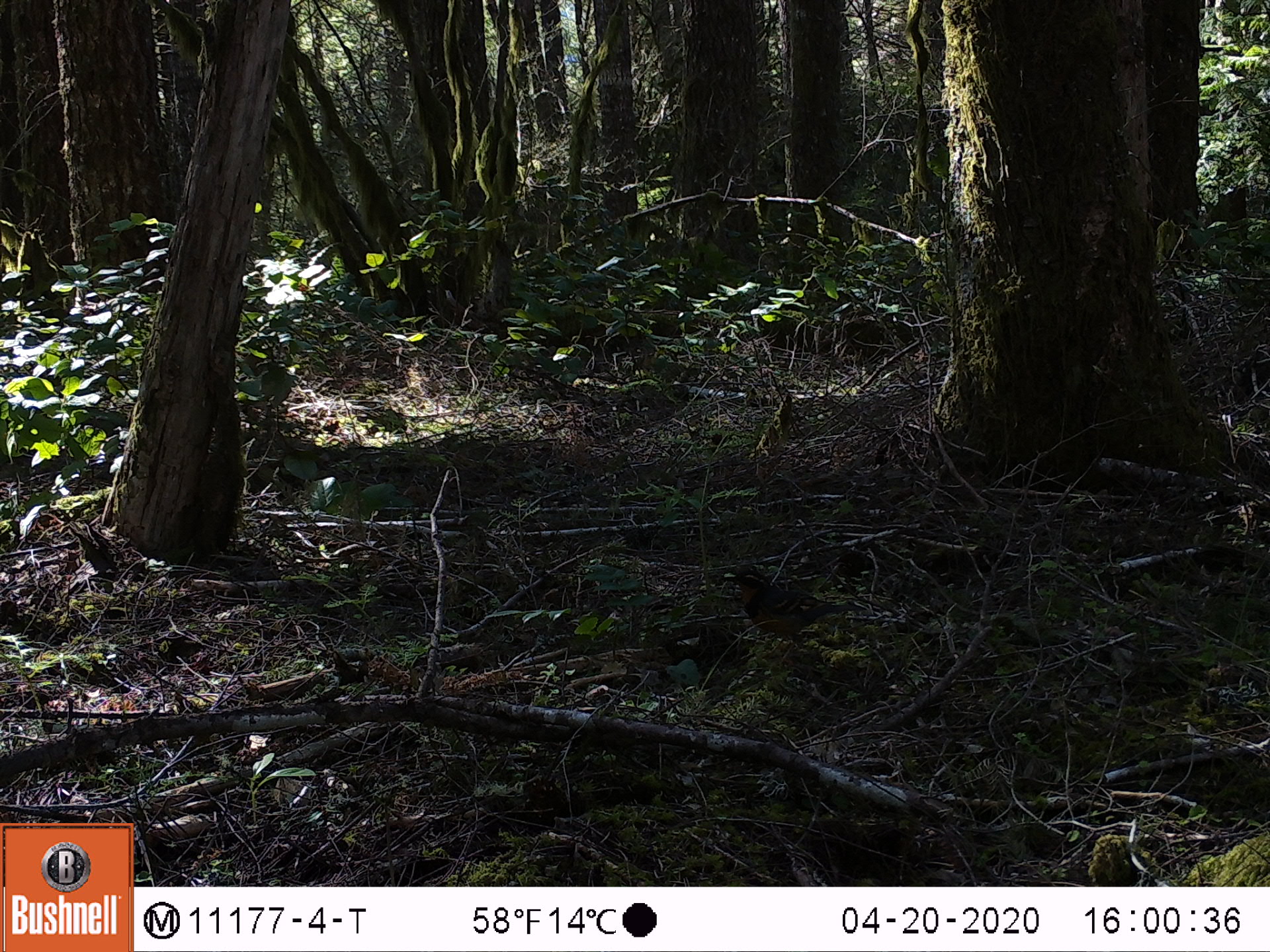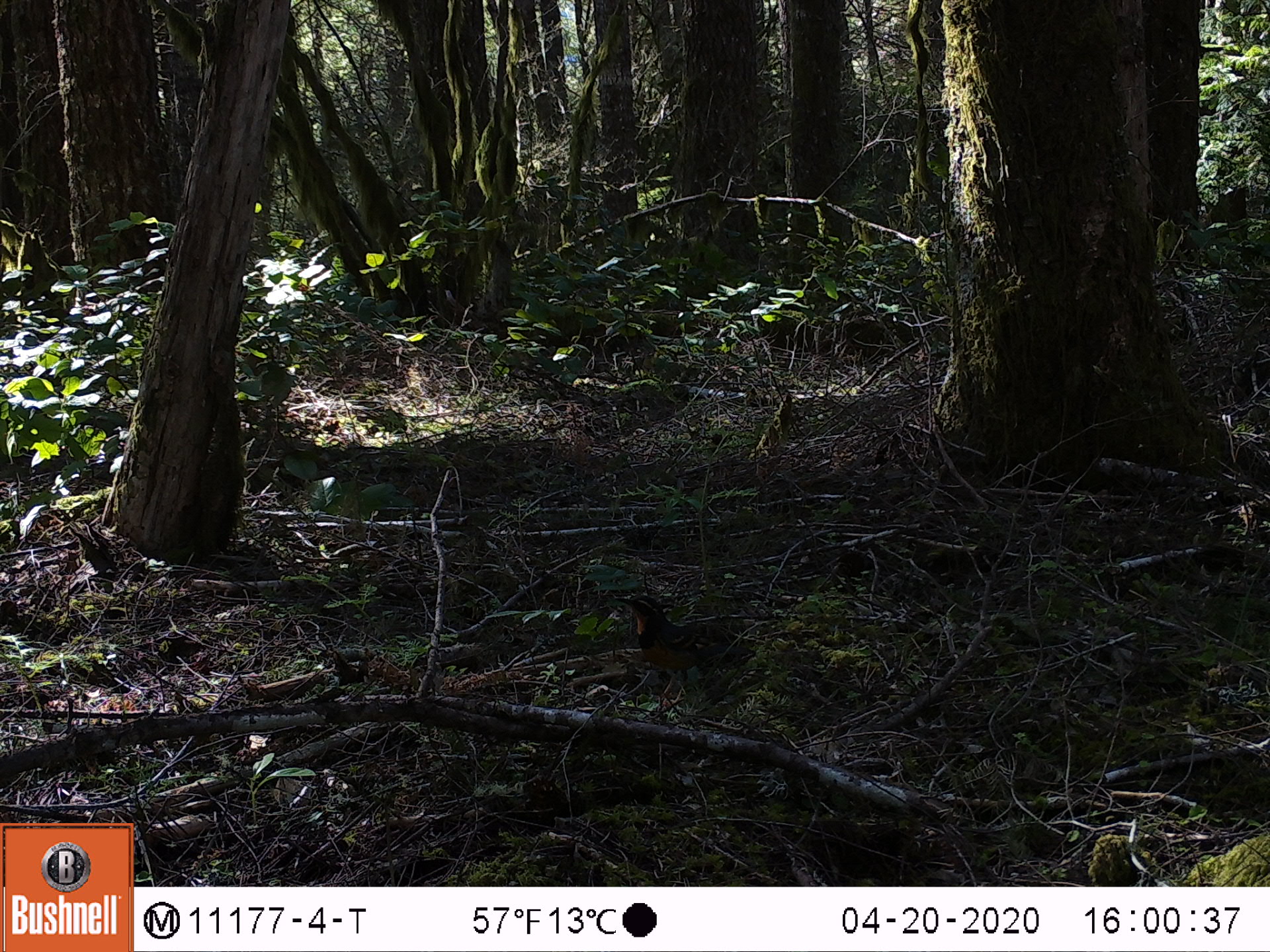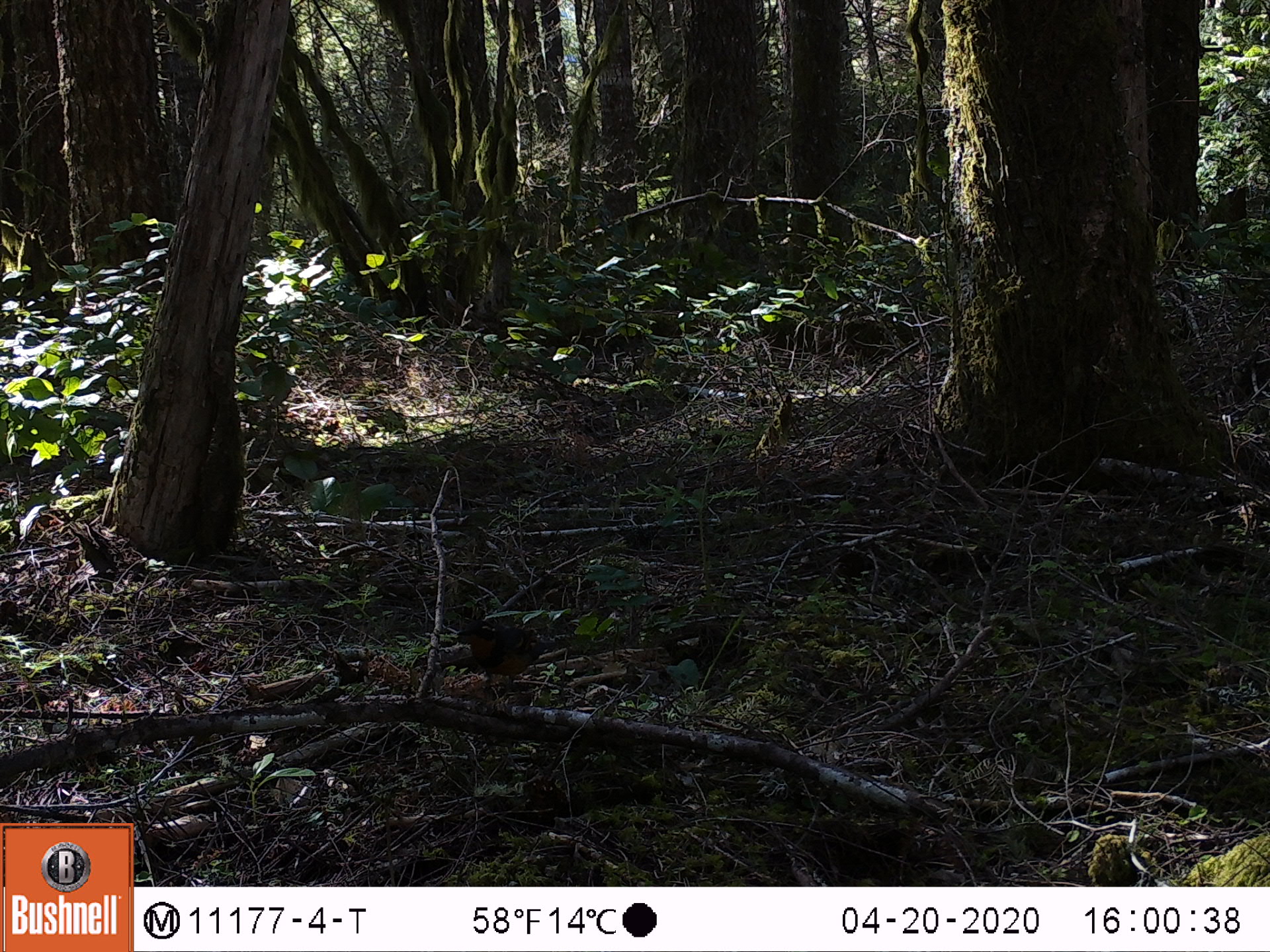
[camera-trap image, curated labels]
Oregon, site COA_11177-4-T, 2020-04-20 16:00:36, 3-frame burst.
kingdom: Animalia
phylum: Chordata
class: Aves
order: Passeriformes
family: Turdidae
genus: Ixoreus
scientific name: Ixoreus naevius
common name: varied thrush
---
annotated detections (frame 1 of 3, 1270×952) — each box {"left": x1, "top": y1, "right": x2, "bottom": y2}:
varied thrush: {"left": 721, "top": 559, "right": 850, "bottom": 657}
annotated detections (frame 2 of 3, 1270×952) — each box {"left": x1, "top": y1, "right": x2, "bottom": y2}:
varied thrush: {"left": 621, "top": 589, "right": 723, "bottom": 696}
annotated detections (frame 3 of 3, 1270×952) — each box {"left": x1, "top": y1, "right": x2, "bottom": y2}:
varied thrush: {"left": 453, "top": 614, "right": 560, "bottom": 687}